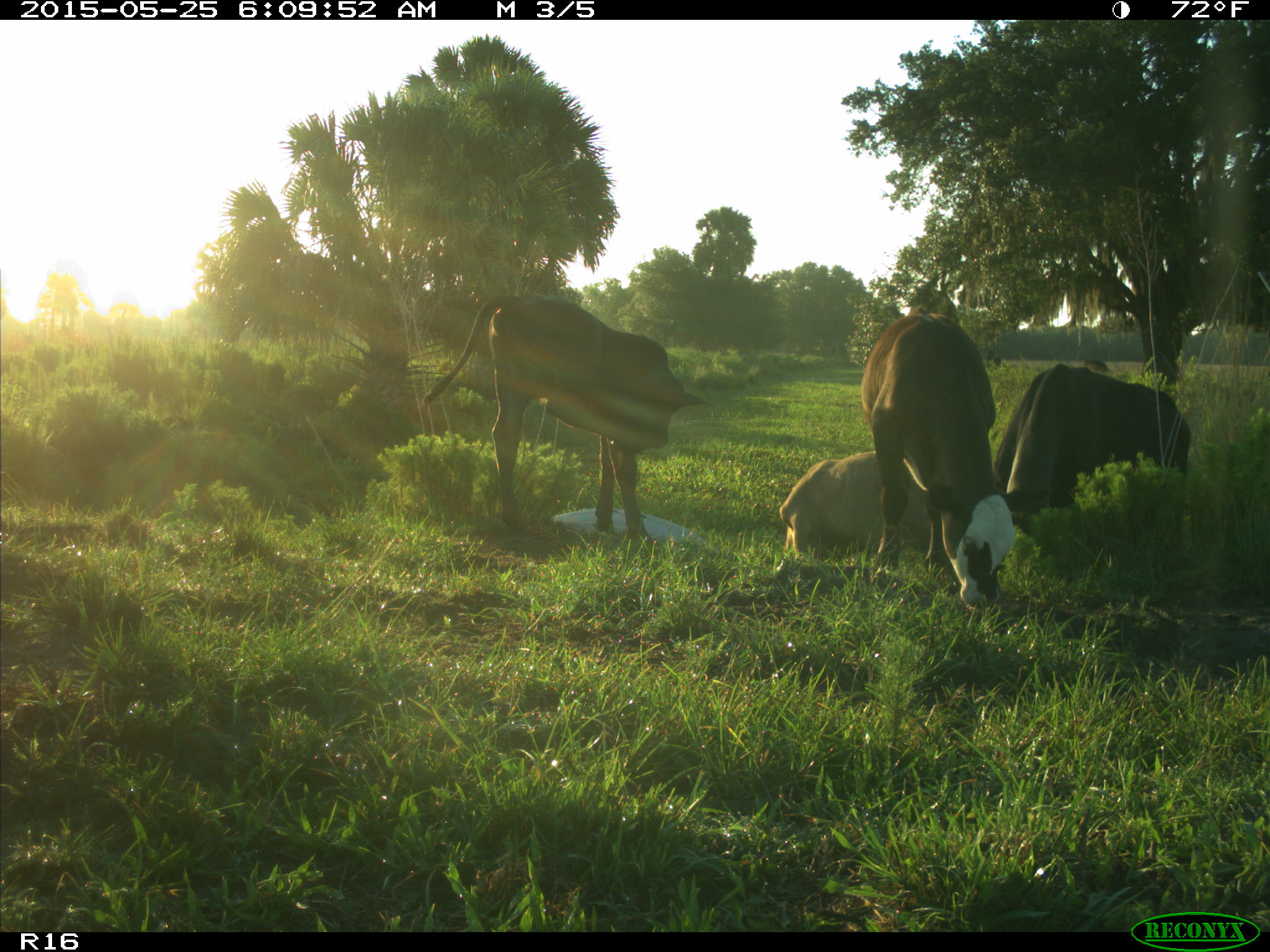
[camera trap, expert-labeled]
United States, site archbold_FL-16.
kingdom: Animalia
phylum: Chordata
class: Mammalia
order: Artiodactyla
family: Bovidae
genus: Bos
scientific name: Bos taurus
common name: domestic cow